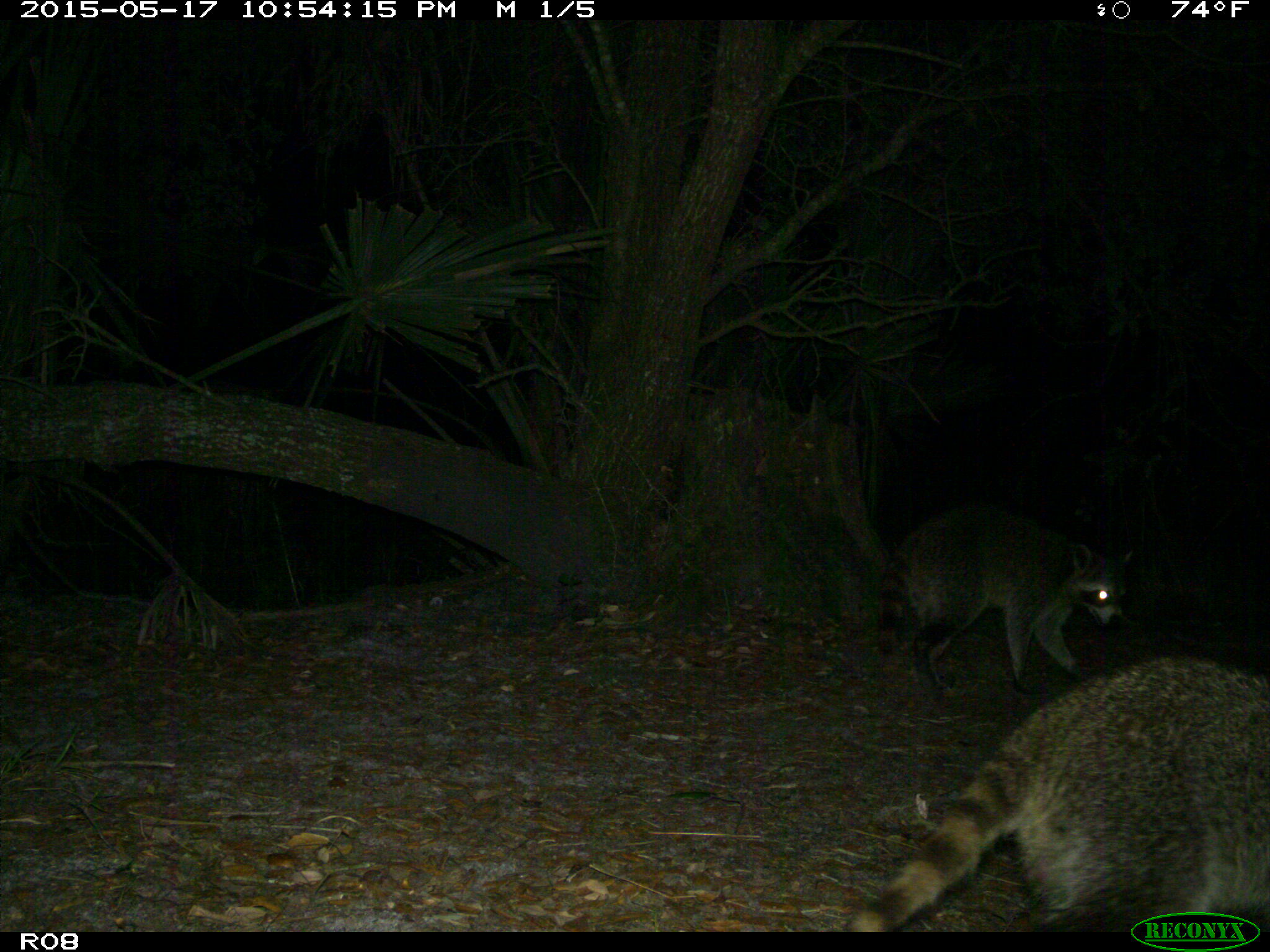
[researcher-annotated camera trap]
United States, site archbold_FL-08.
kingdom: Animalia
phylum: Chordata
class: Mammalia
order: Carnivora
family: Procyonidae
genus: Procyon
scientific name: Procyon lotor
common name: common raccoon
Procyon lotor (common raccoon).